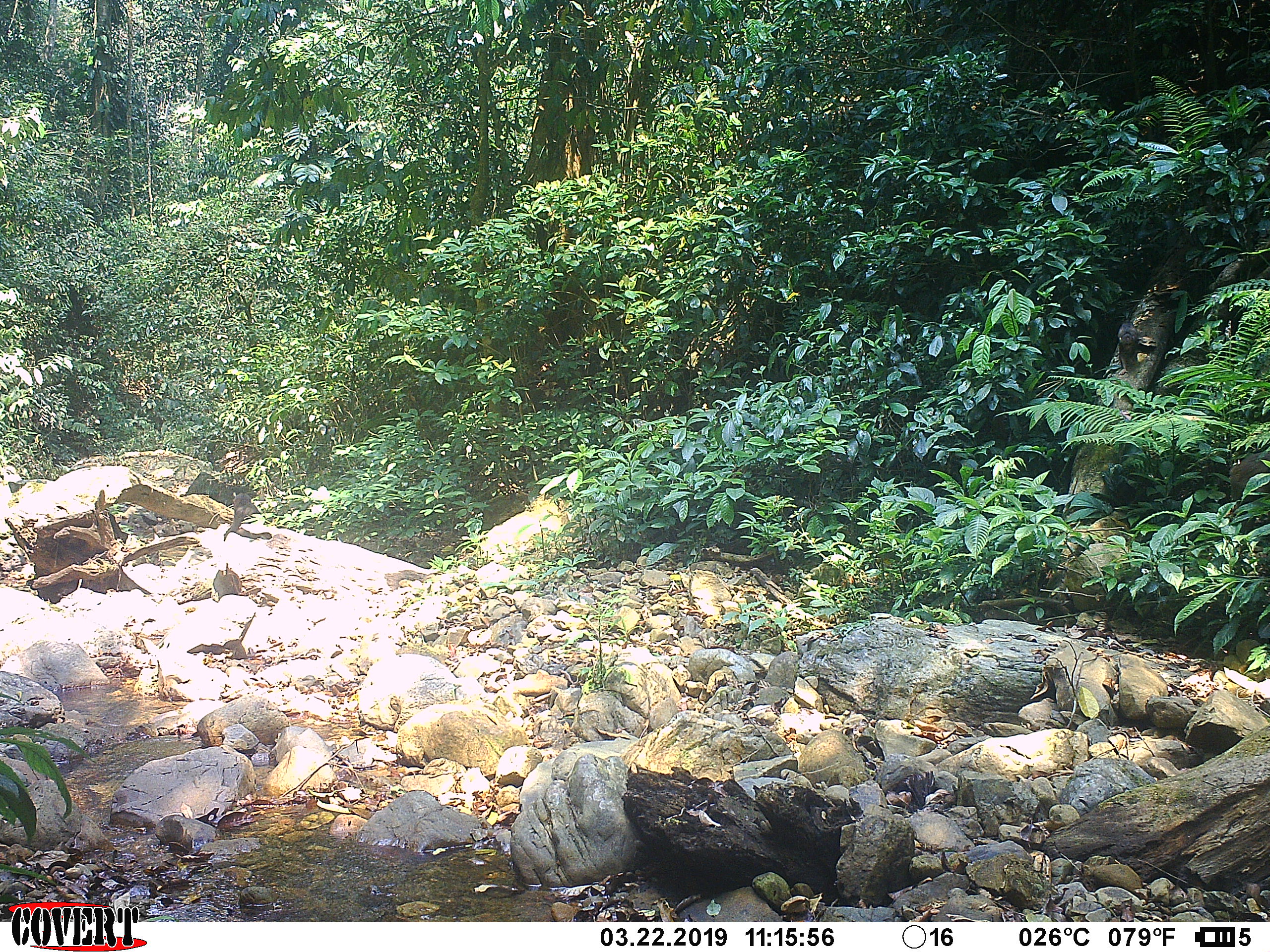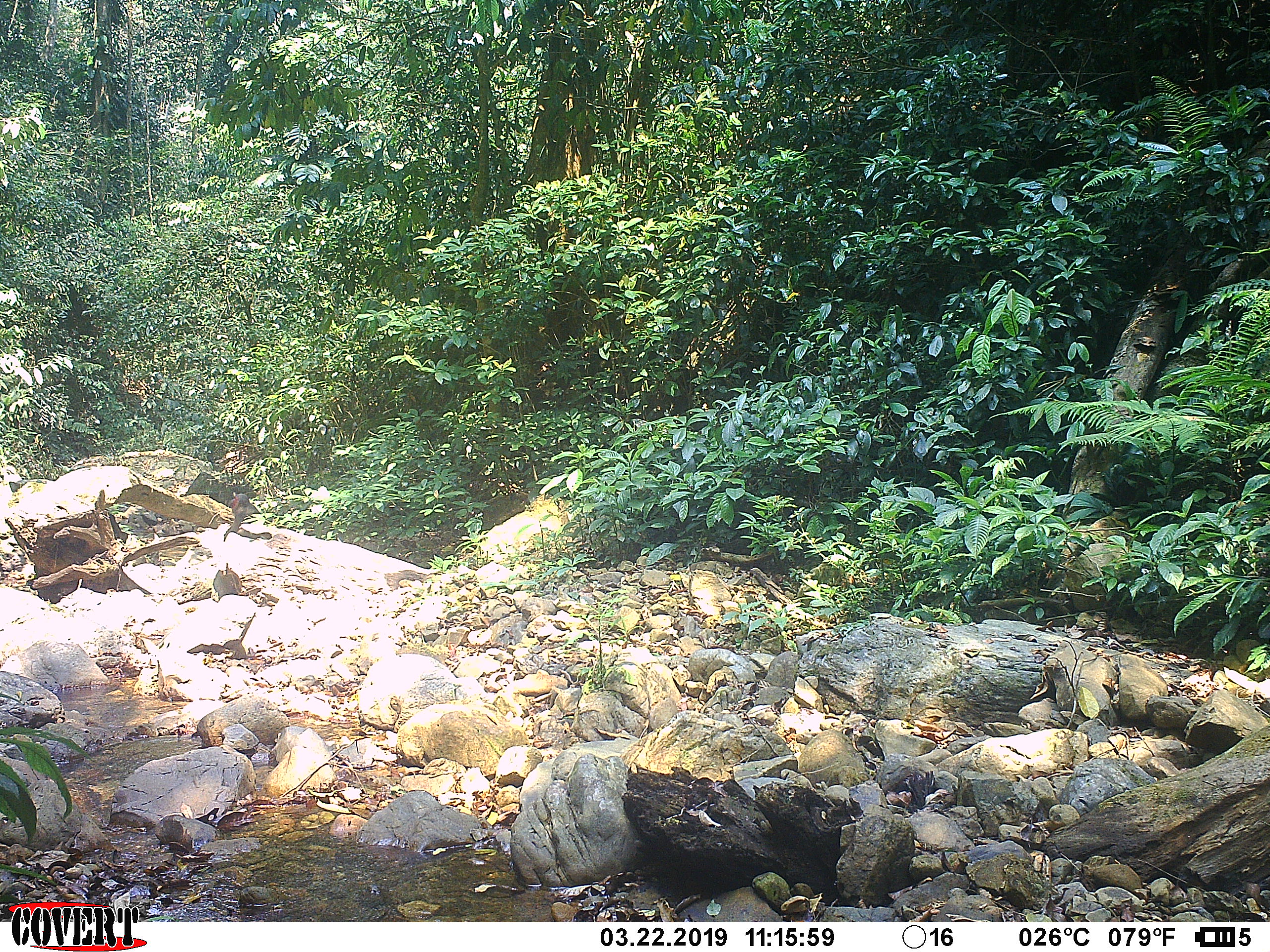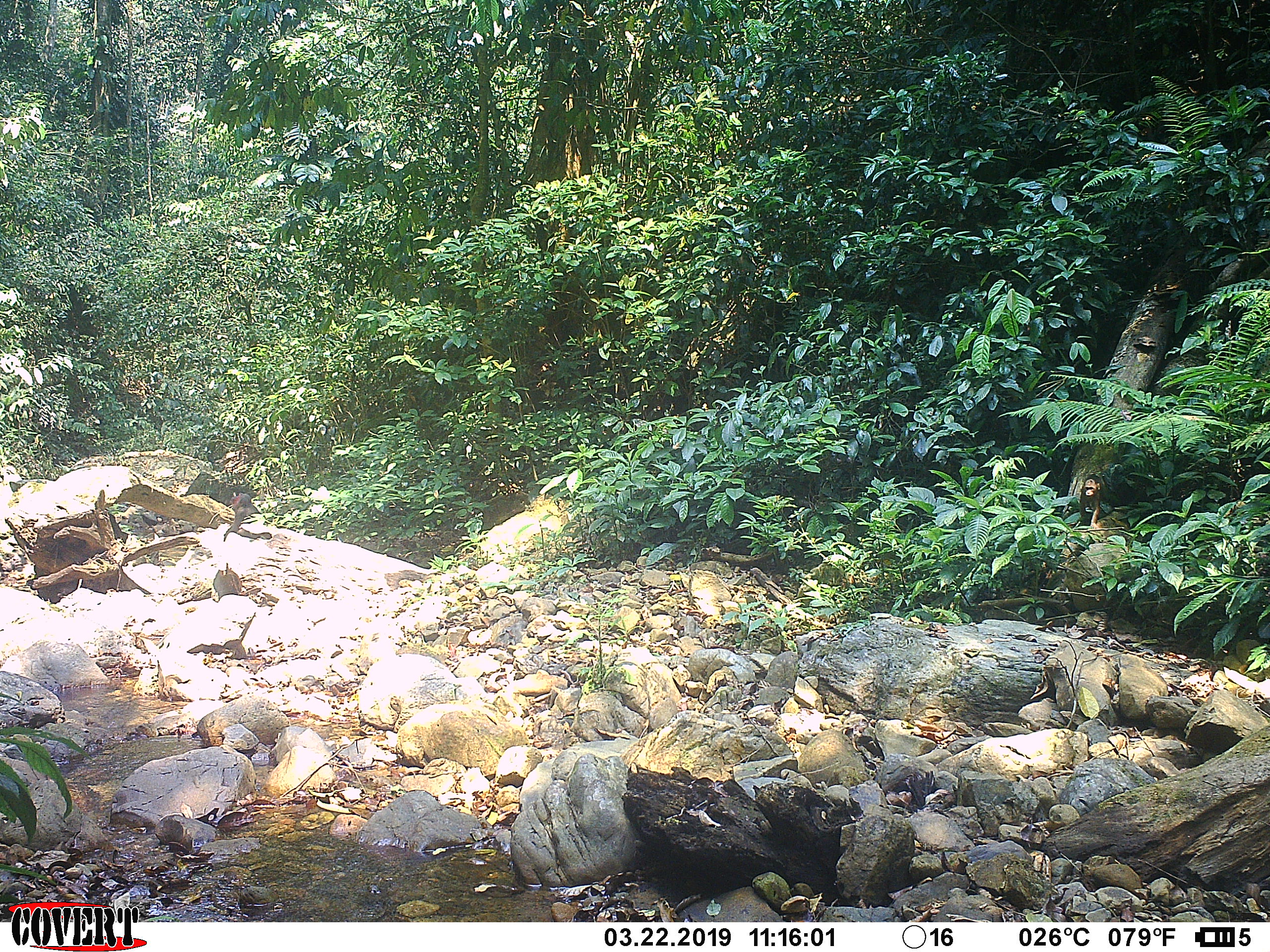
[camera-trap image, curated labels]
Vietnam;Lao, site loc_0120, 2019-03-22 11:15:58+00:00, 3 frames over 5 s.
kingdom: Animalia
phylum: Chordata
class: Mammalia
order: Primates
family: Cercopithecidae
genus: Macaca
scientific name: Macaca arctoides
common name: stump-tailed macaque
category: stump tailed macaque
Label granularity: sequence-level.